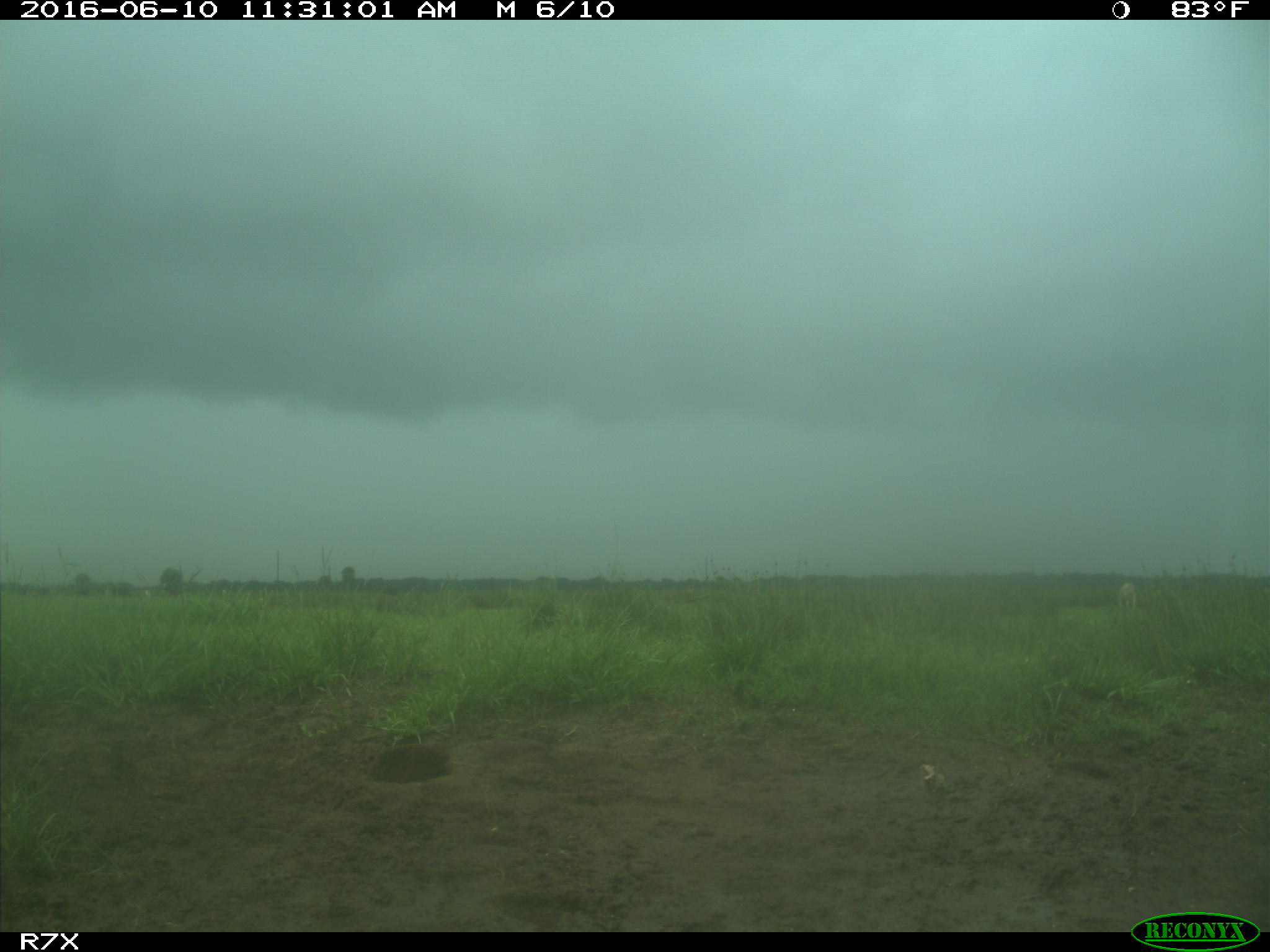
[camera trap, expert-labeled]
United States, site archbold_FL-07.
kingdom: Animalia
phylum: Chordata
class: Mammalia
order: Artiodactyla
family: Bovidae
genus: Bos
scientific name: Bos taurus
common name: domestic cow